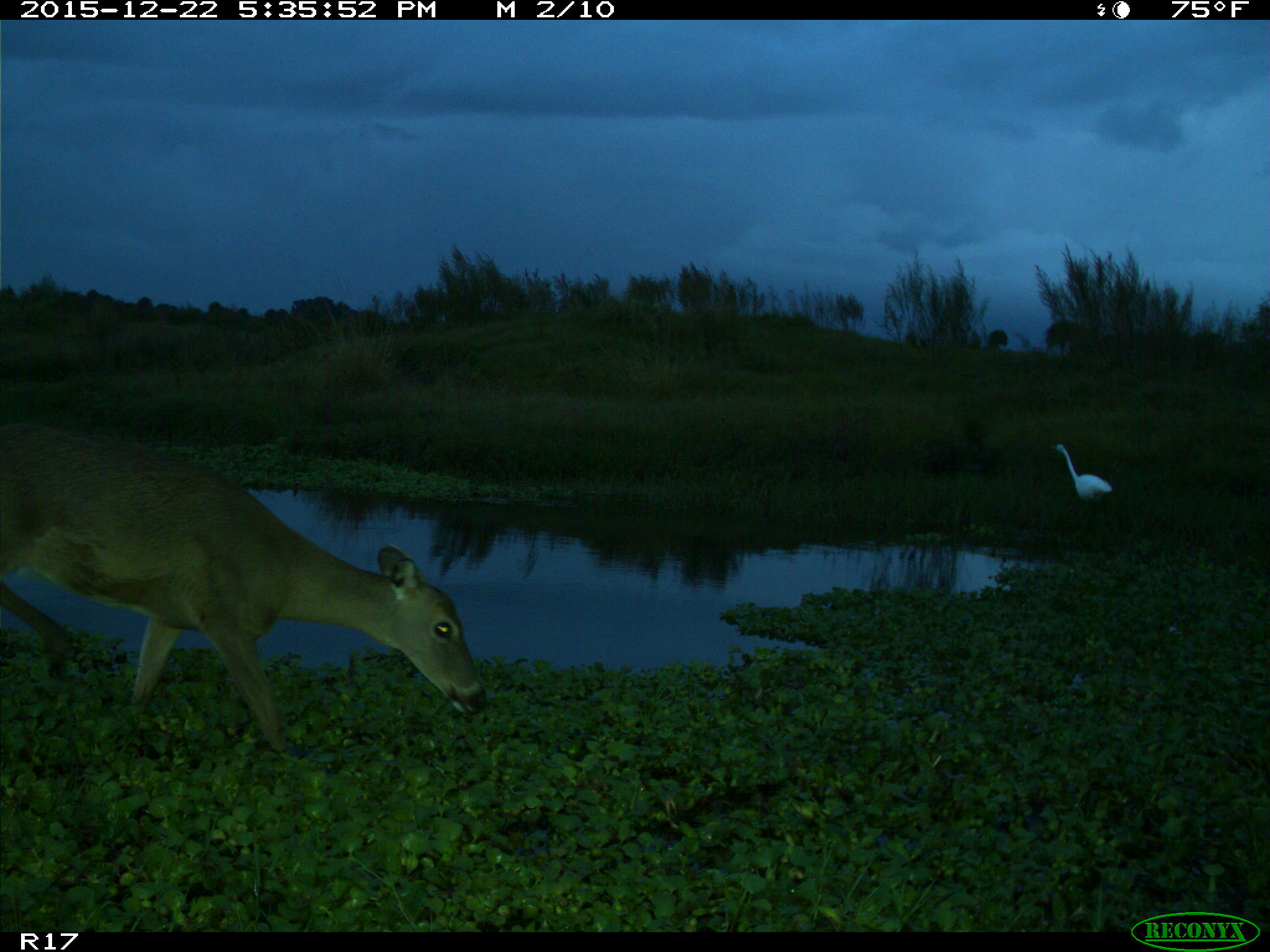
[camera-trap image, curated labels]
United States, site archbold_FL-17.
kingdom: Animalia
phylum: Chordata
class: Mammalia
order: Artiodactyla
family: Cervidae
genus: Odocoileus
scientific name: Odocoileus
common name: deer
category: unidentified deer